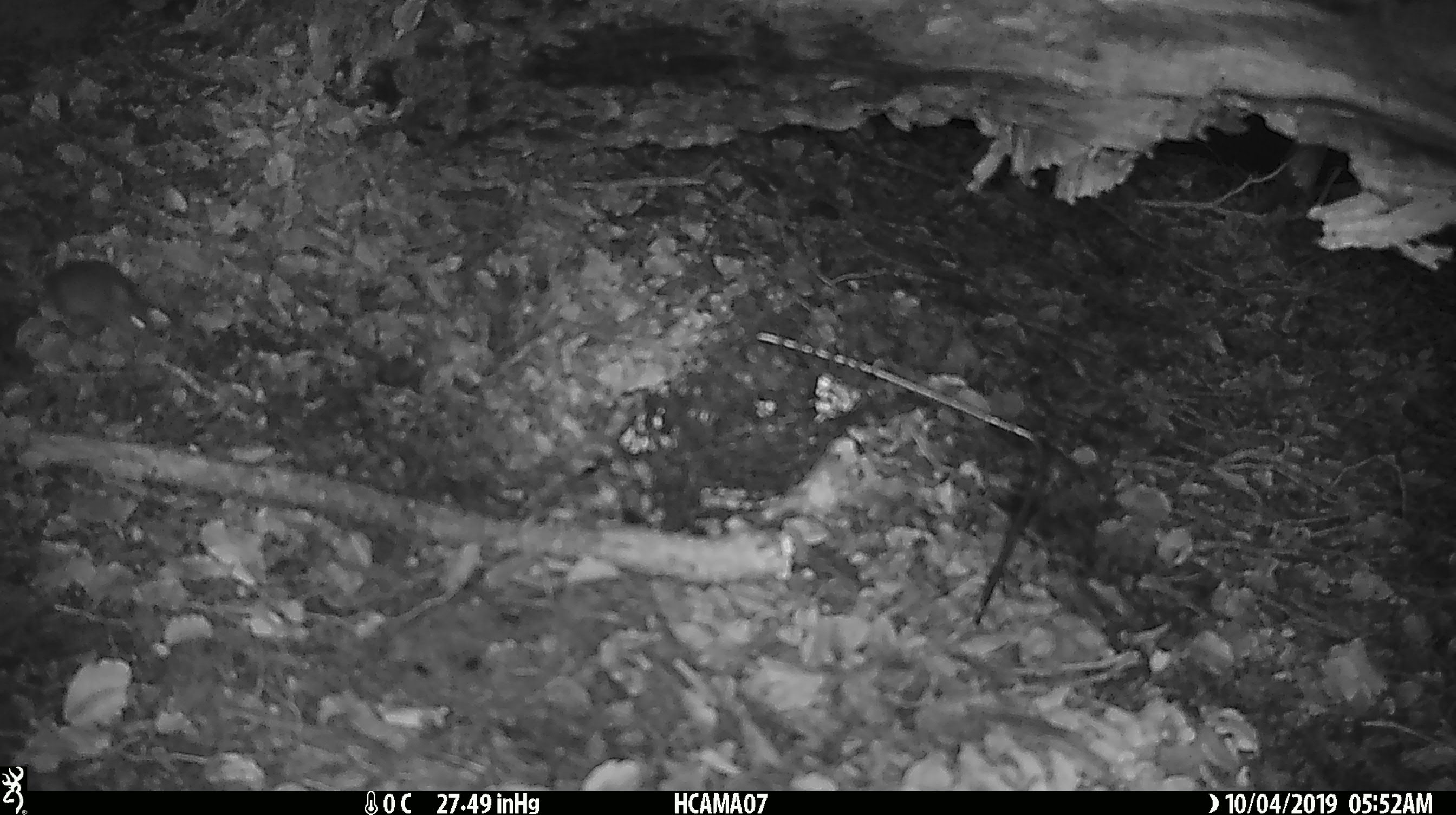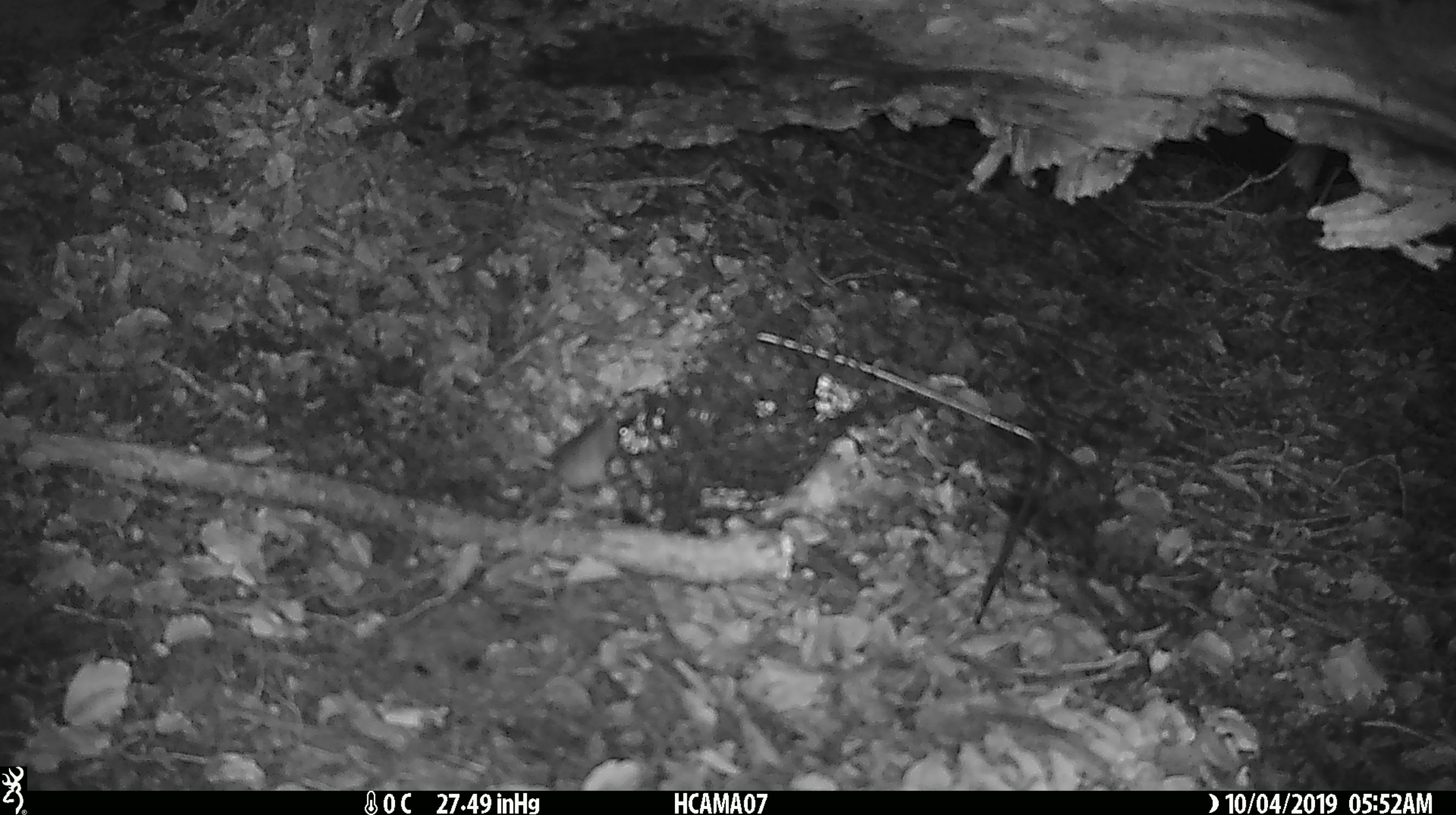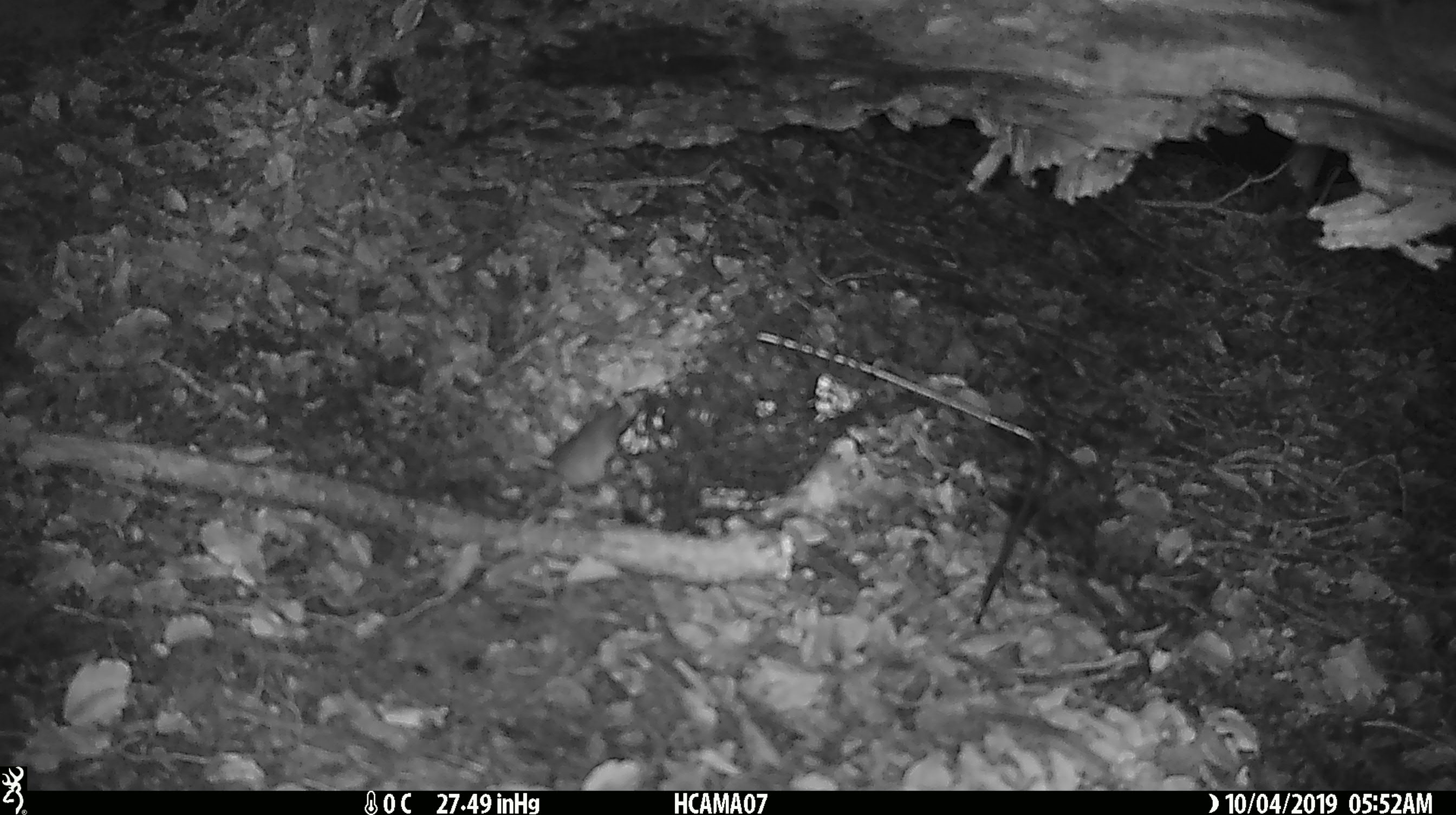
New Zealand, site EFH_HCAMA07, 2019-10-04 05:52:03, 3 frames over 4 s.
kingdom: Animalia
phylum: Chordata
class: Mammalia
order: Rodentia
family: Muridae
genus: Mus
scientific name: Mus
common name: mouse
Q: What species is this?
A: Mouse (Mus).